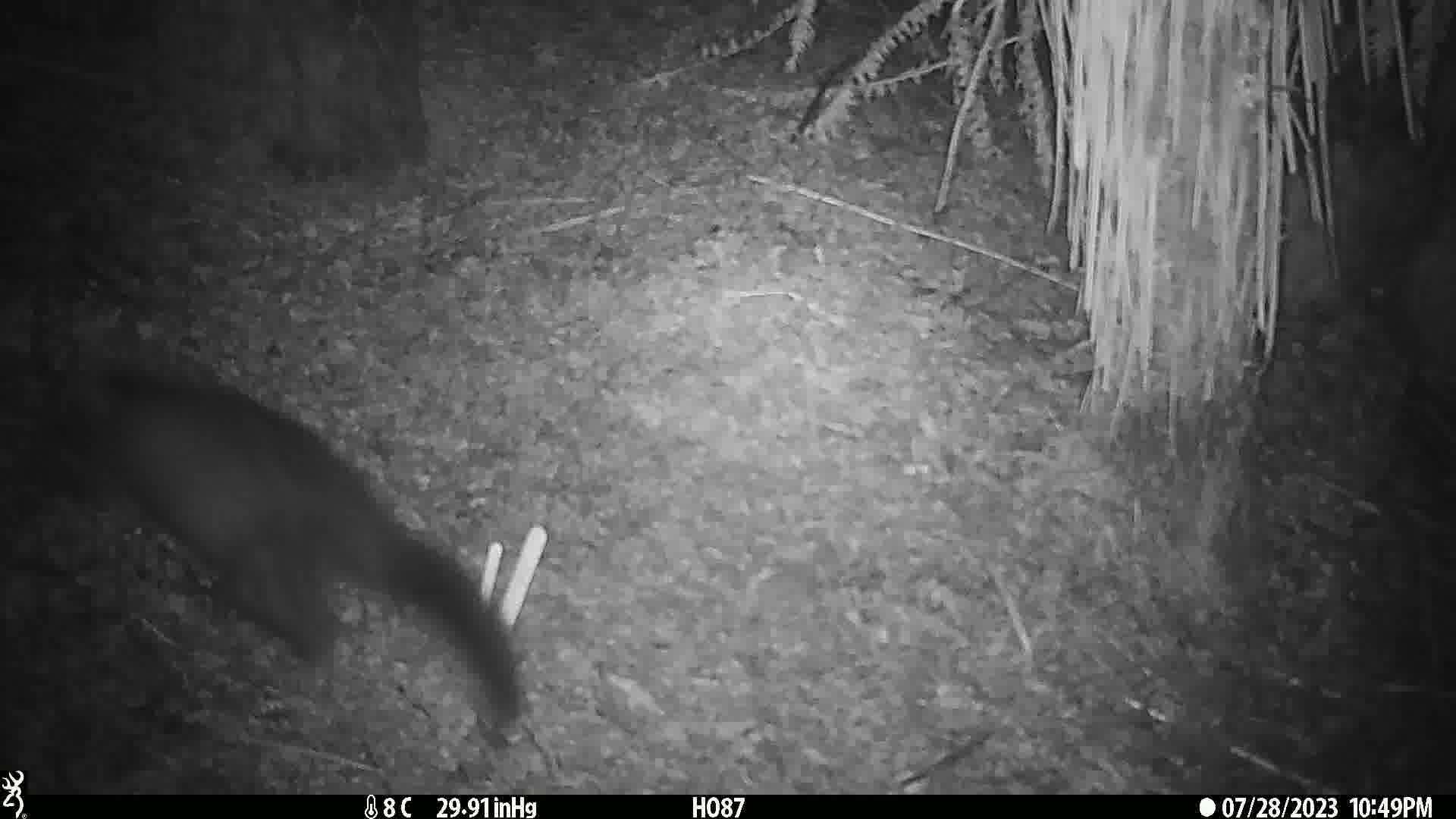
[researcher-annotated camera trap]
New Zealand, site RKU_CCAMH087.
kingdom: Animalia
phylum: Chordata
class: Mammalia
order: Diprotodontia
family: Phalangeridae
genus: Trichosurus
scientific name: Trichosurus vulpecula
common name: common brushtail possum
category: possum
Possum (common brushtail possum) (Trichosurus vulpecula).